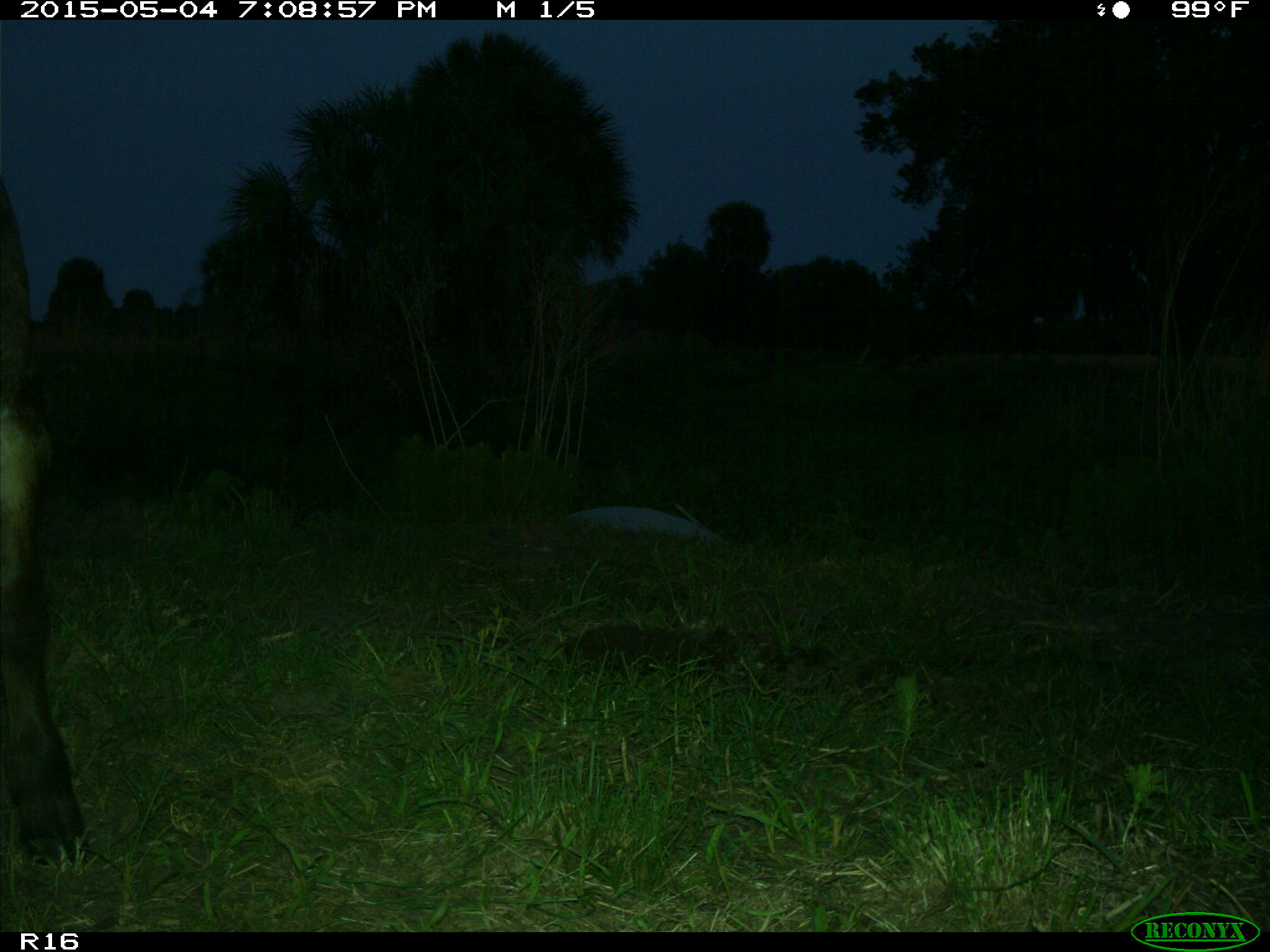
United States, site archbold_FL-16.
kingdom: Animalia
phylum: Chordata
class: Mammalia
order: Artiodactyla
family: Bovidae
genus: Bos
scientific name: Bos taurus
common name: domestic cow